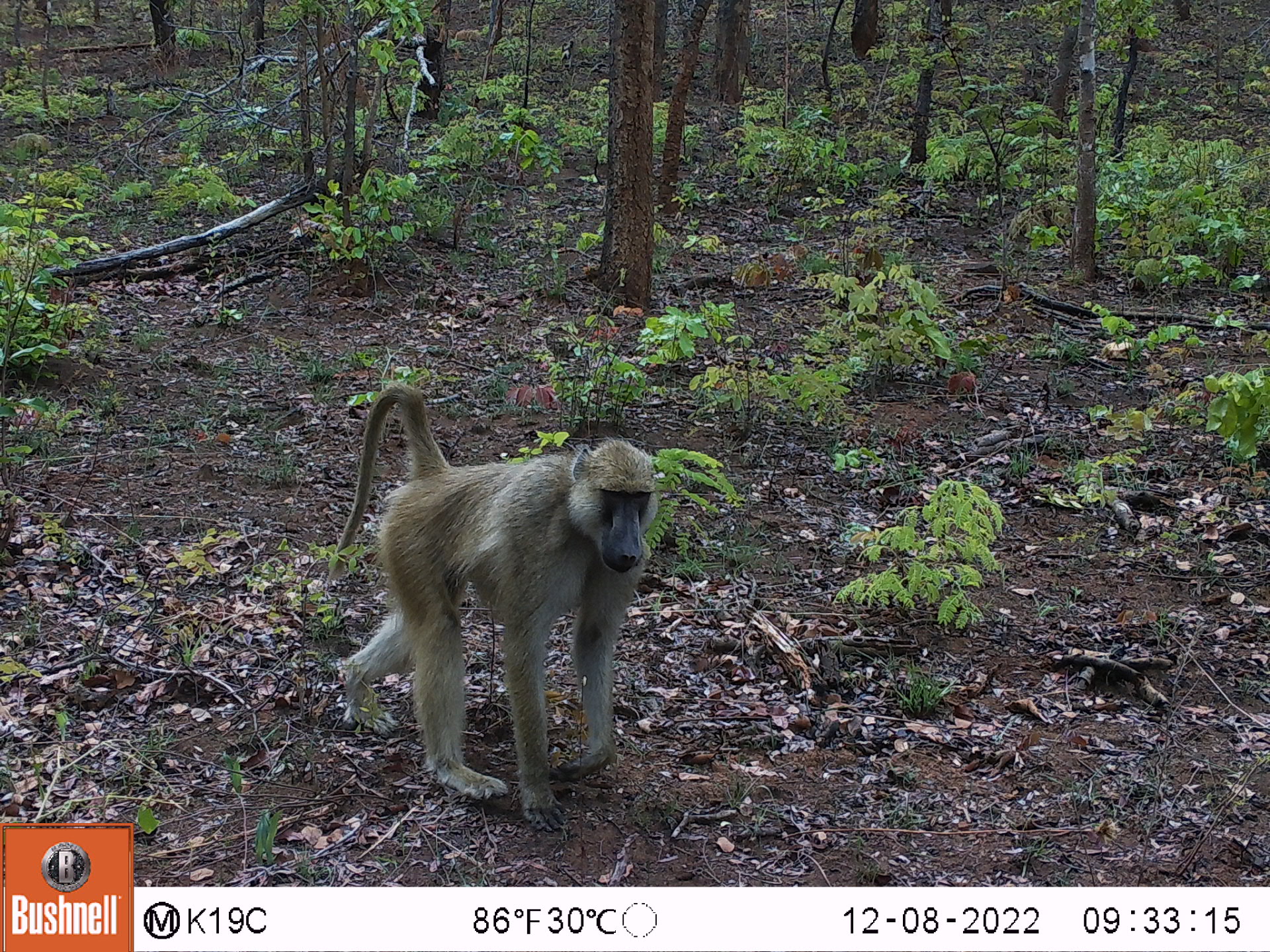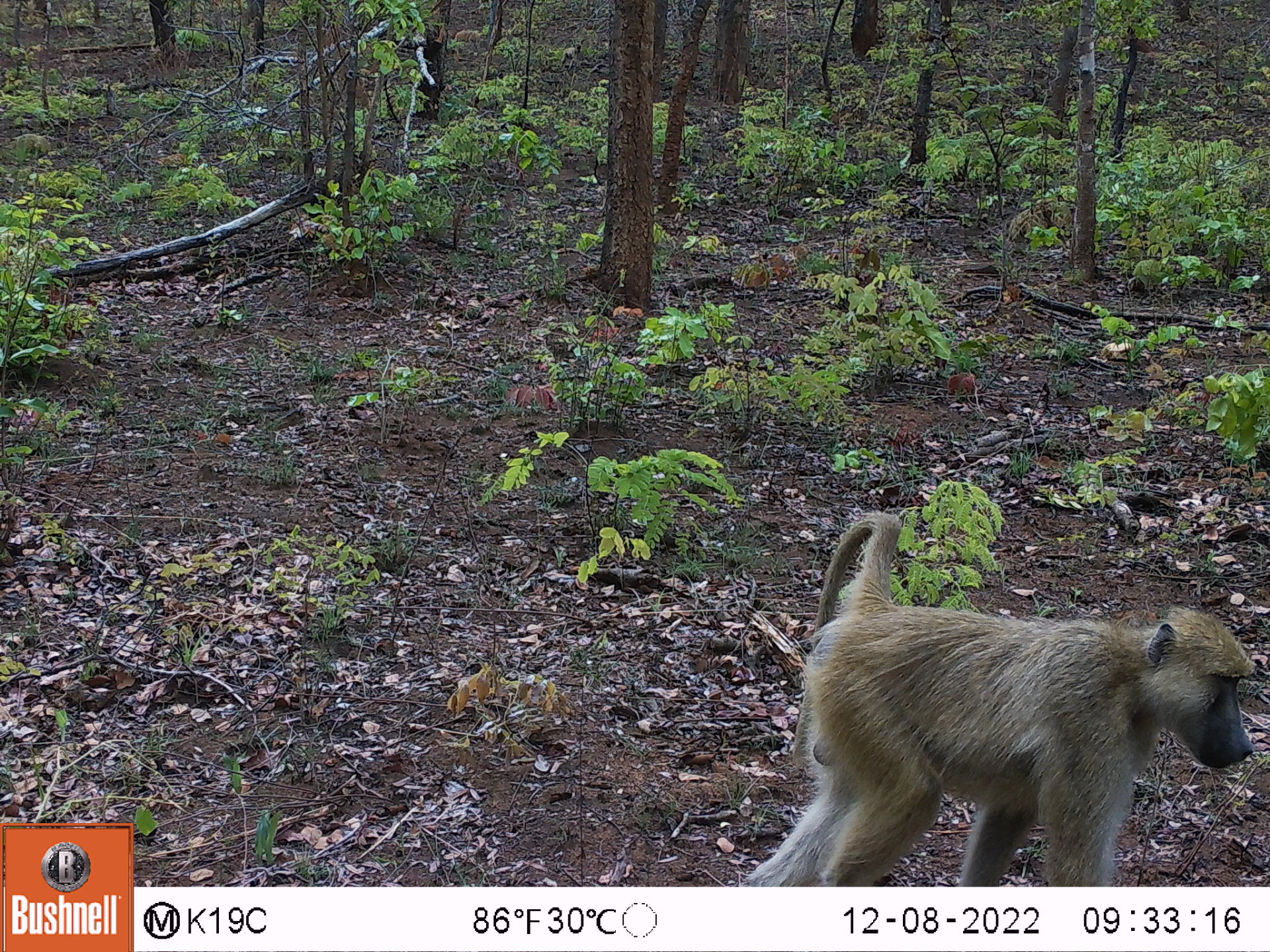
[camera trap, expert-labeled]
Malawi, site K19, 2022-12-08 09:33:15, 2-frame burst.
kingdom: Animalia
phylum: Chordata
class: Mammalia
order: Primates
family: Cercopithecidae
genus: Papio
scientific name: Papio cynocephalus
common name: yellow baboon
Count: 2.